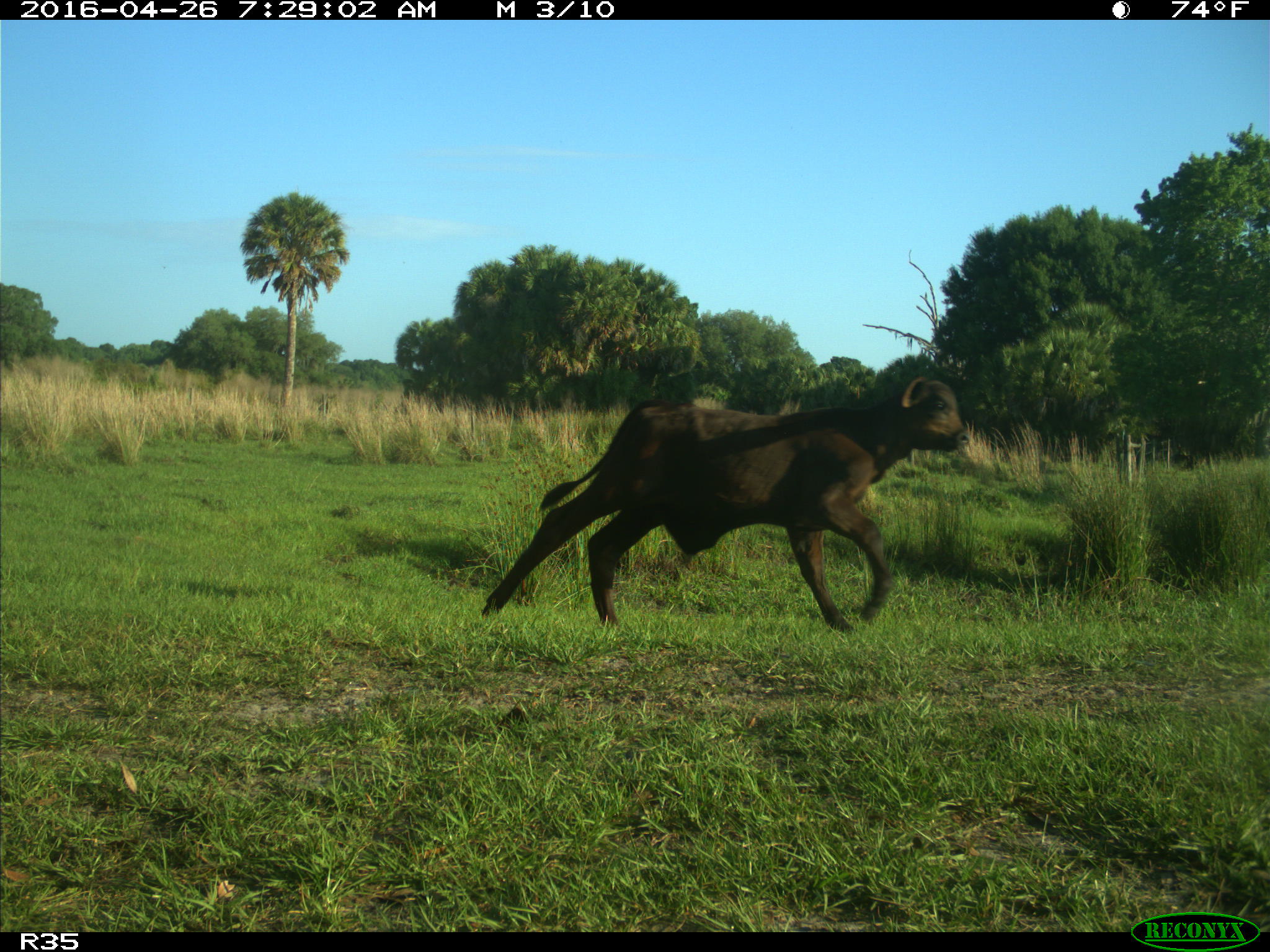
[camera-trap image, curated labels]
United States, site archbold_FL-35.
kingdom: Animalia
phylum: Chordata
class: Mammalia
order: Artiodactyla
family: Bovidae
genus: Bos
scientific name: Bos taurus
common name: domestic cow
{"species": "Bos taurus (domestic cow)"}